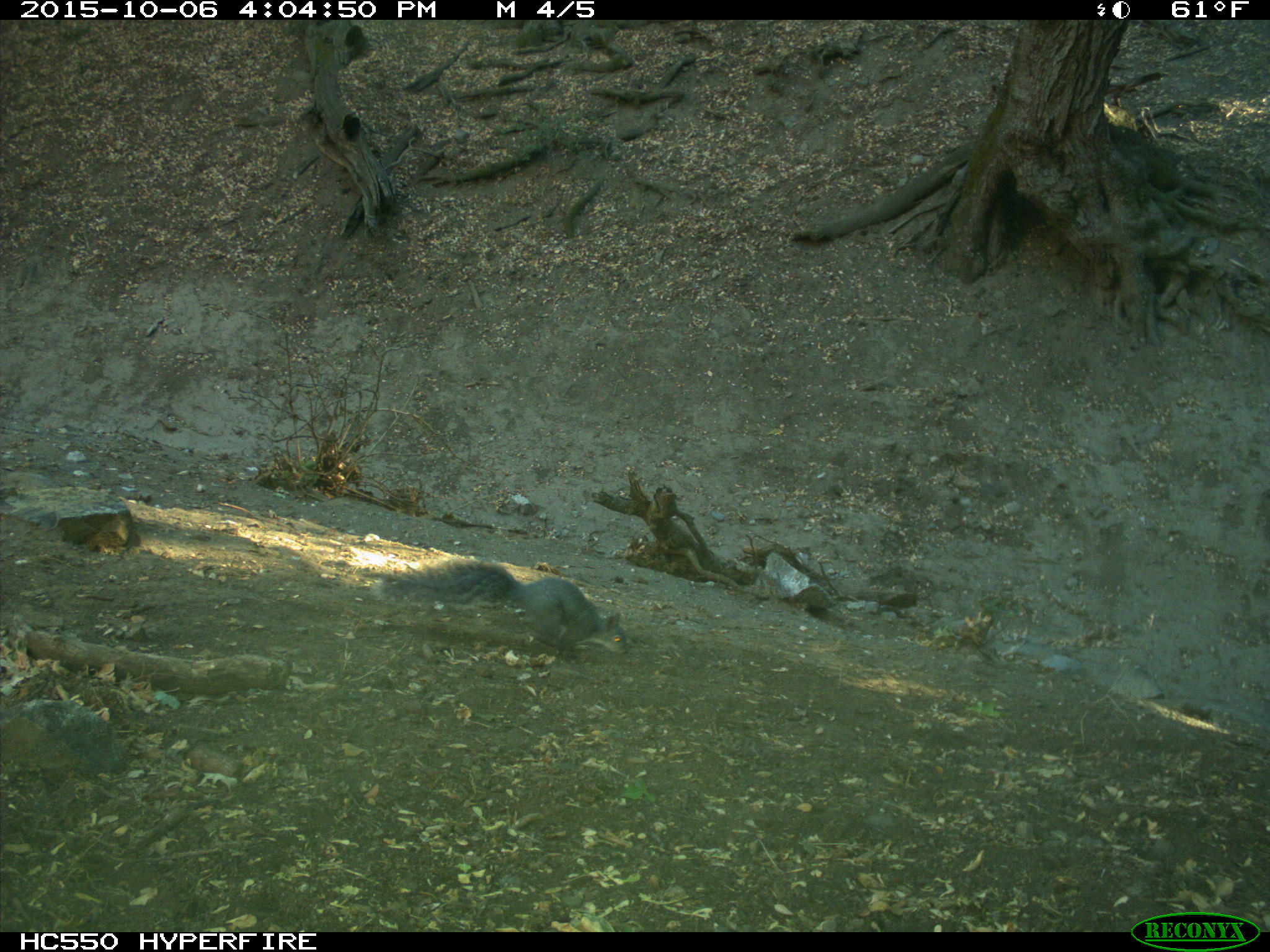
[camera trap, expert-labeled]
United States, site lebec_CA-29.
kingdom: Animalia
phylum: Chordata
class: Mammalia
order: Rodentia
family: Sciuridae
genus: Sciurus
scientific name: Sciurus carolinensis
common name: eastern gray squirrel